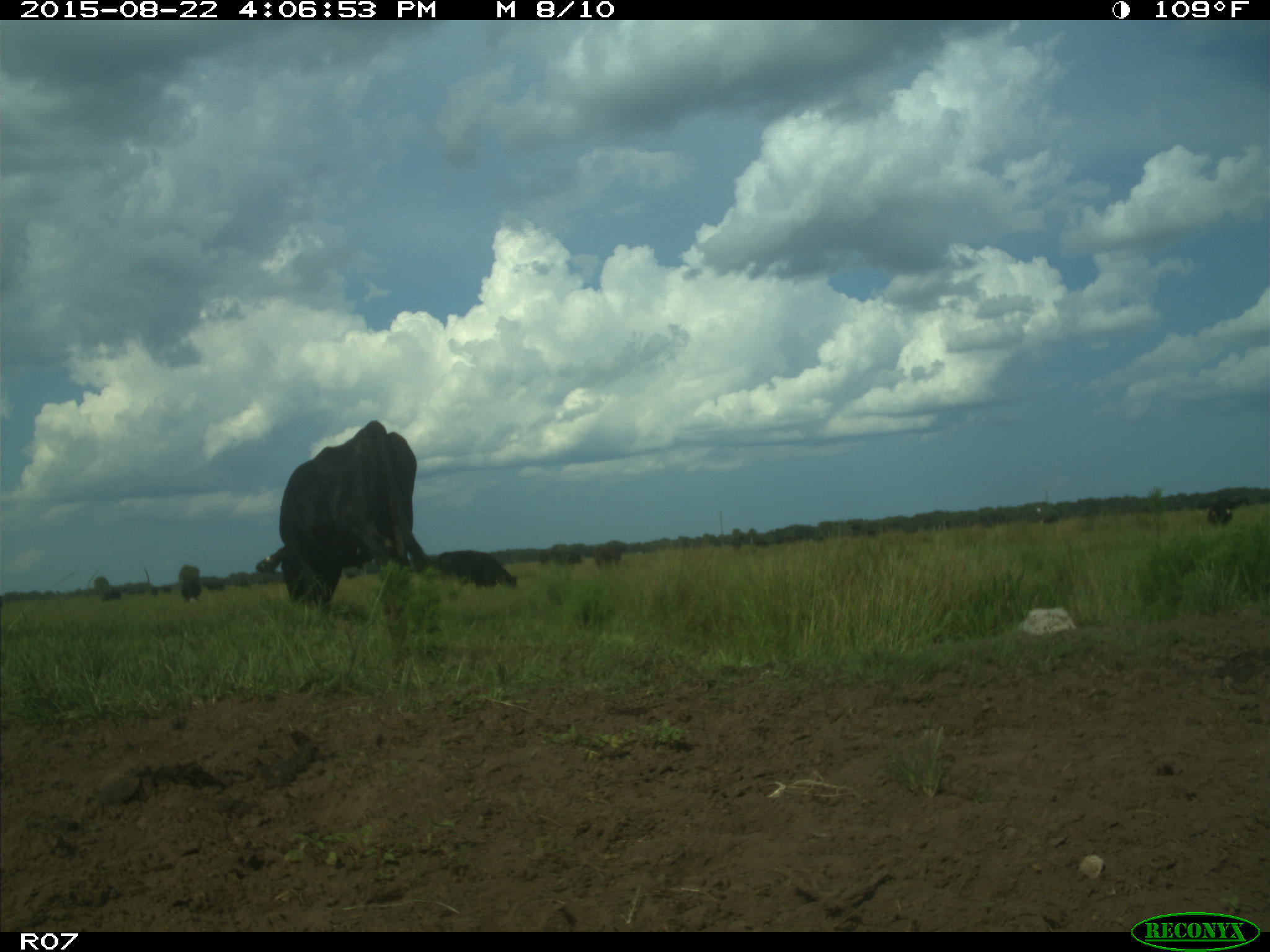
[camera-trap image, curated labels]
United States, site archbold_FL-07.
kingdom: Animalia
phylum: Chordata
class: Mammalia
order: Artiodactyla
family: Bovidae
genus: Bos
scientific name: Bos taurus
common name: domestic cow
Bos taurus (domestic cow).